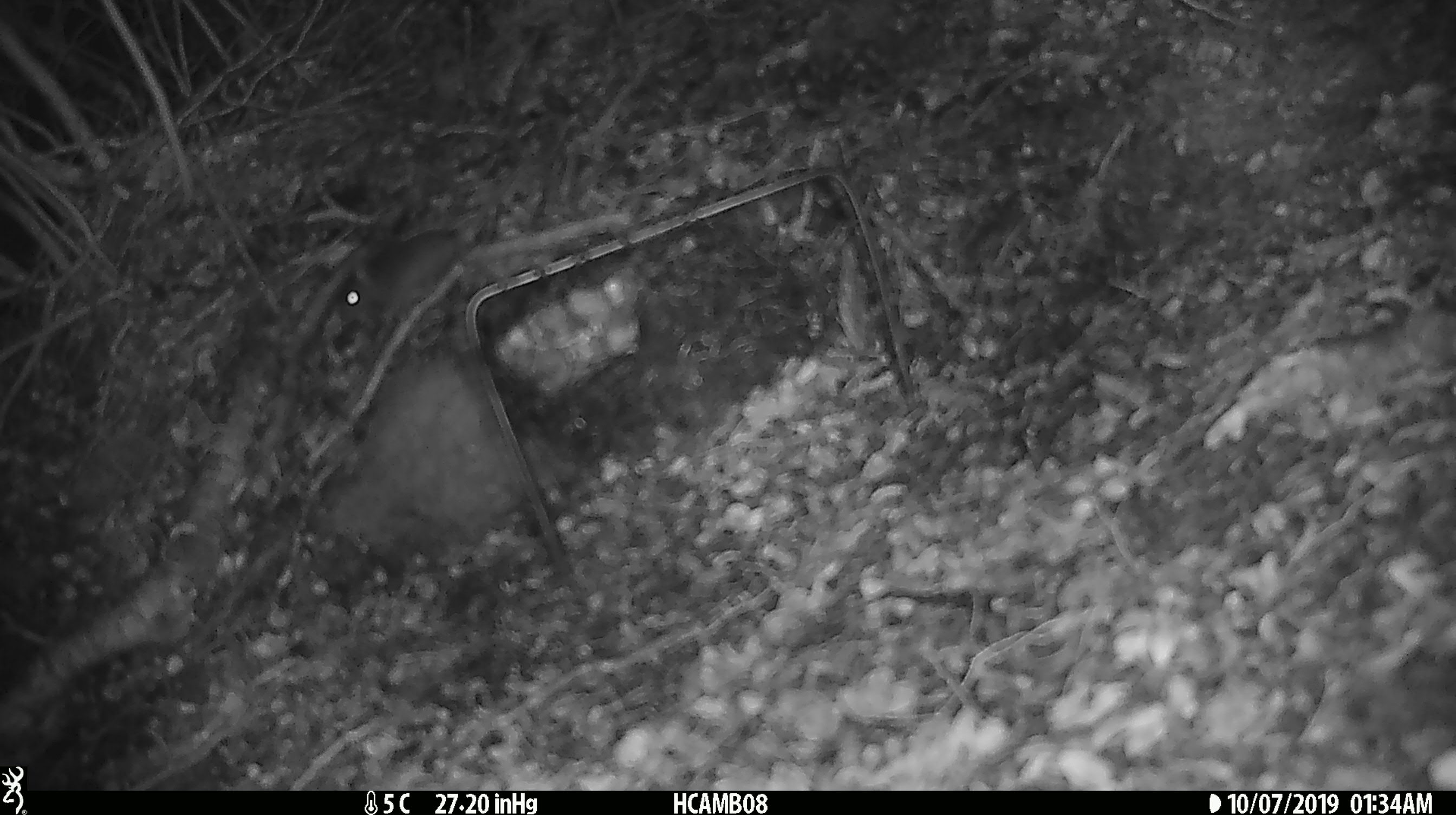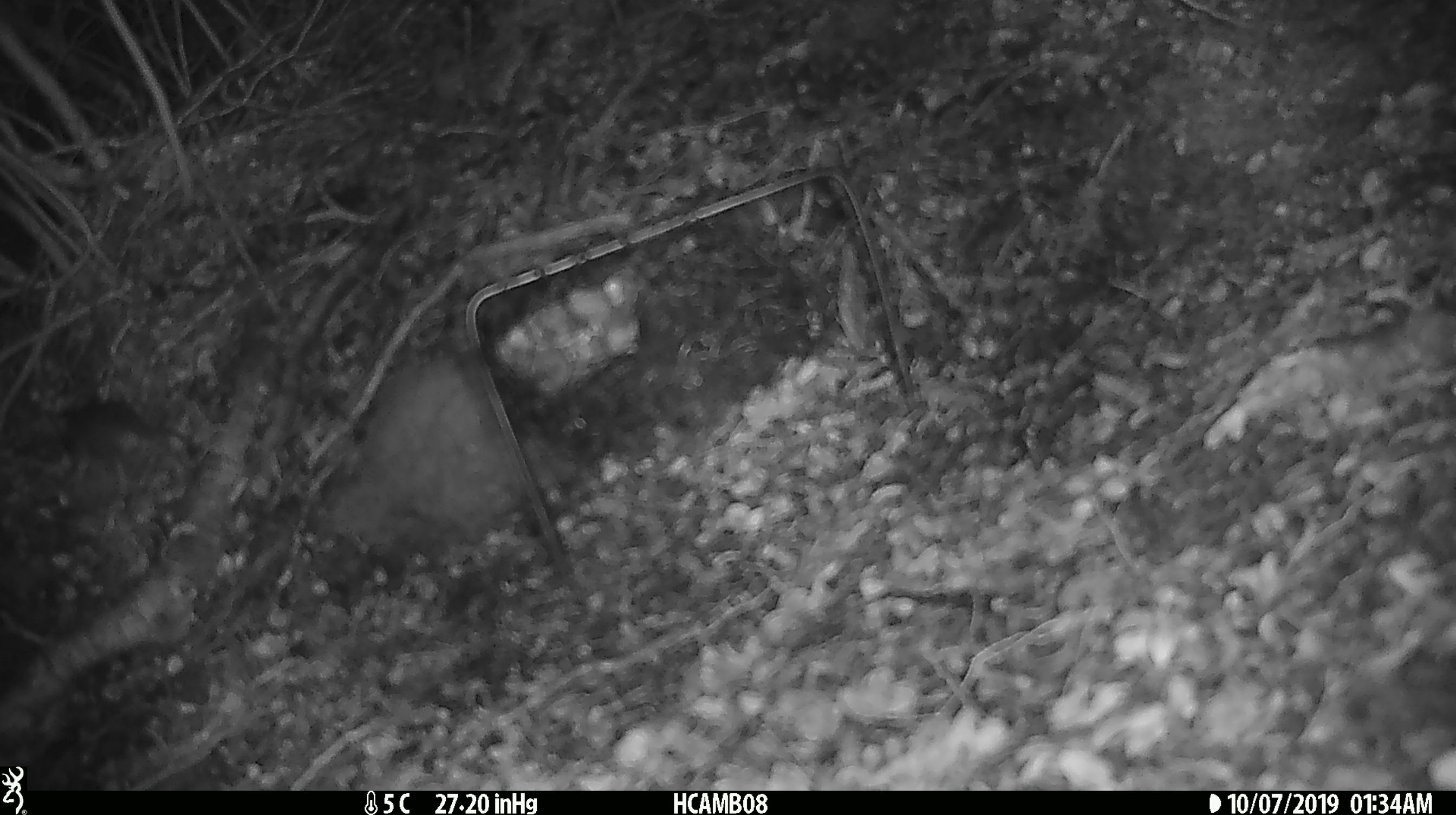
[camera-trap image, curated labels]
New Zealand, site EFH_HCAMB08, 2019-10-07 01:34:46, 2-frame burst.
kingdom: Animalia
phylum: Chordata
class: Mammalia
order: Rodentia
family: Muridae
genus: Mus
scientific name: Mus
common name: mouse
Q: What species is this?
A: Mouse (Mus).